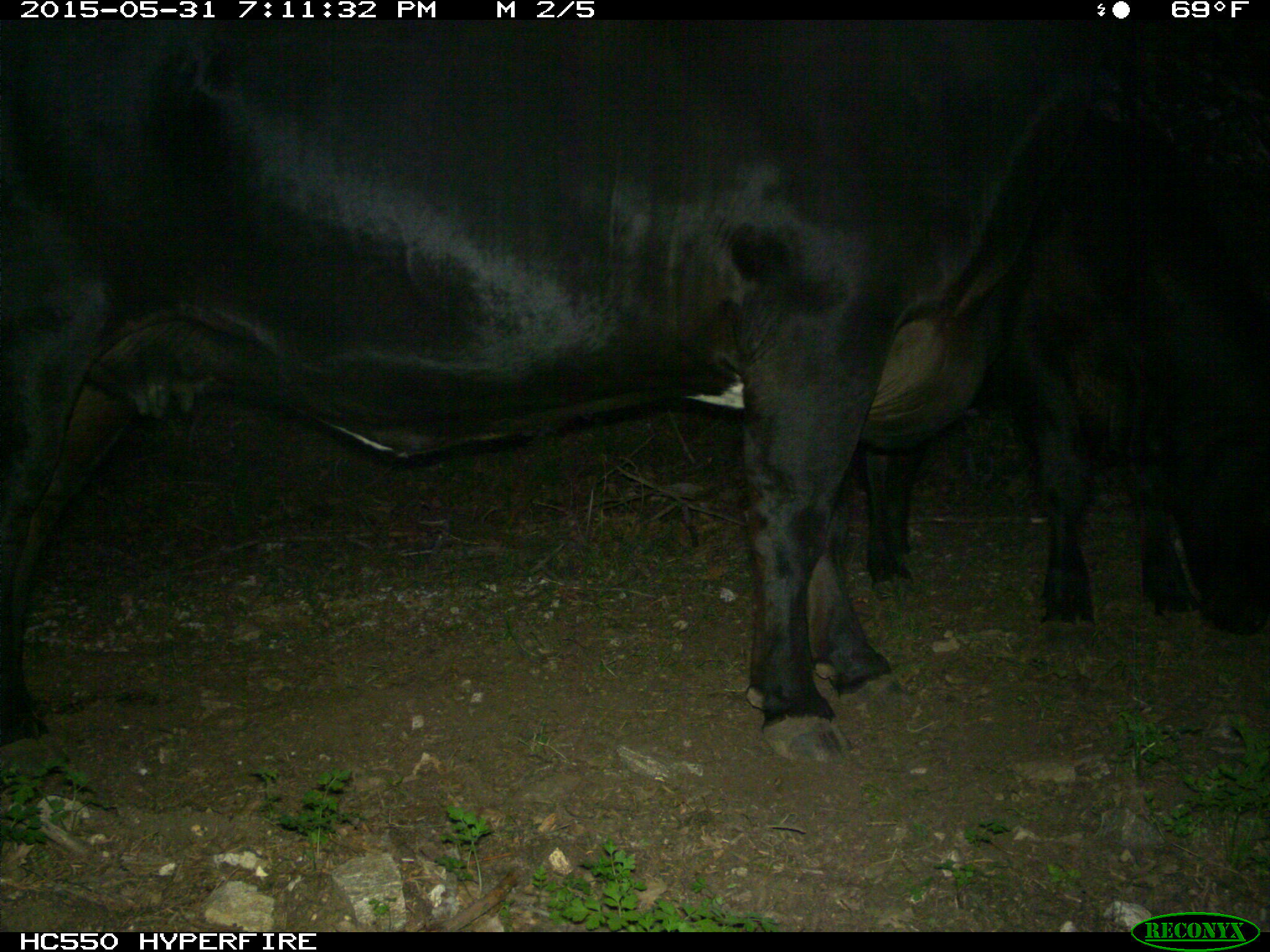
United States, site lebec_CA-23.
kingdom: Animalia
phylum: Chordata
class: Mammalia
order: Artiodactyla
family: Bovidae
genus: Bos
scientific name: Bos taurus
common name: domestic cow